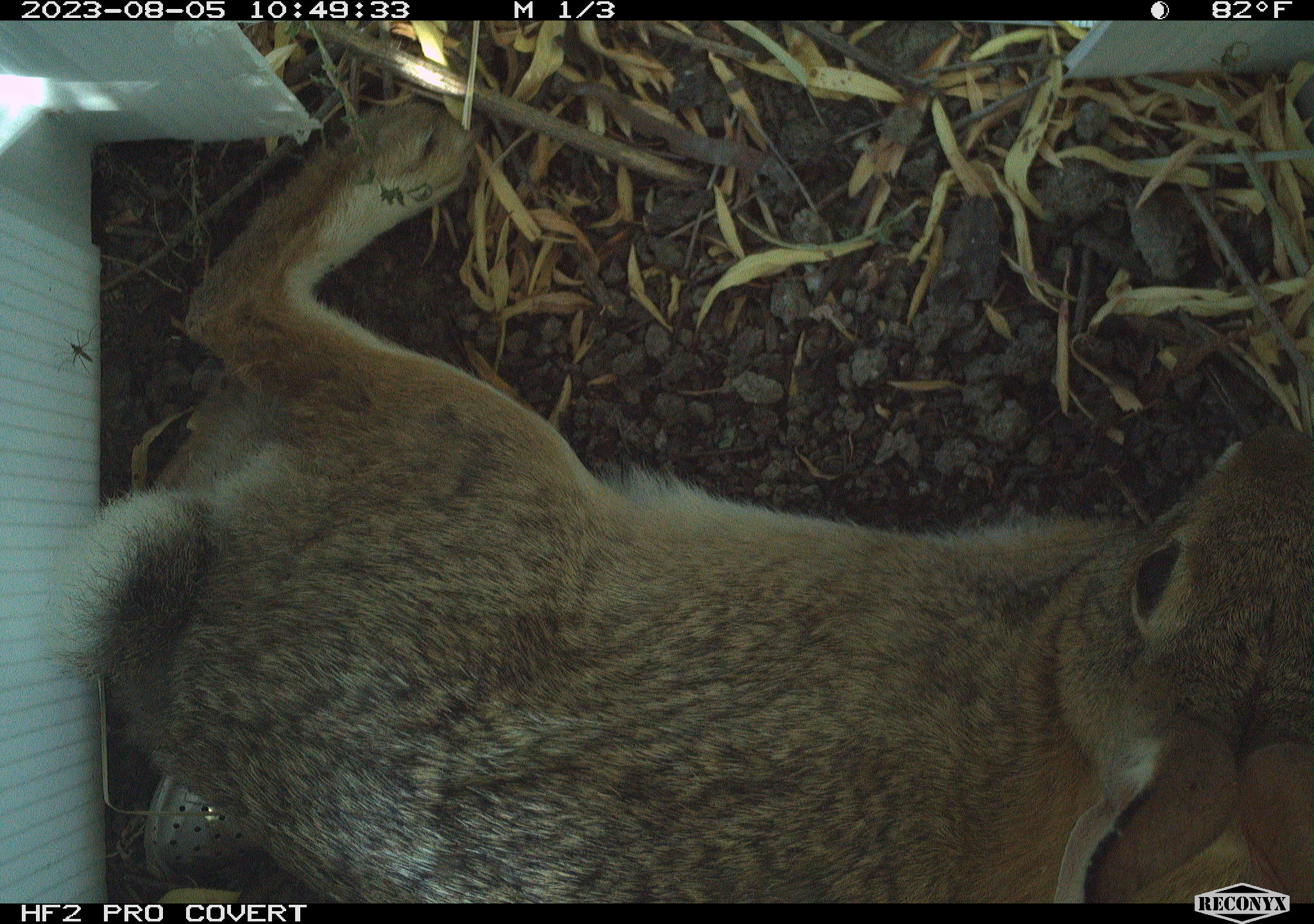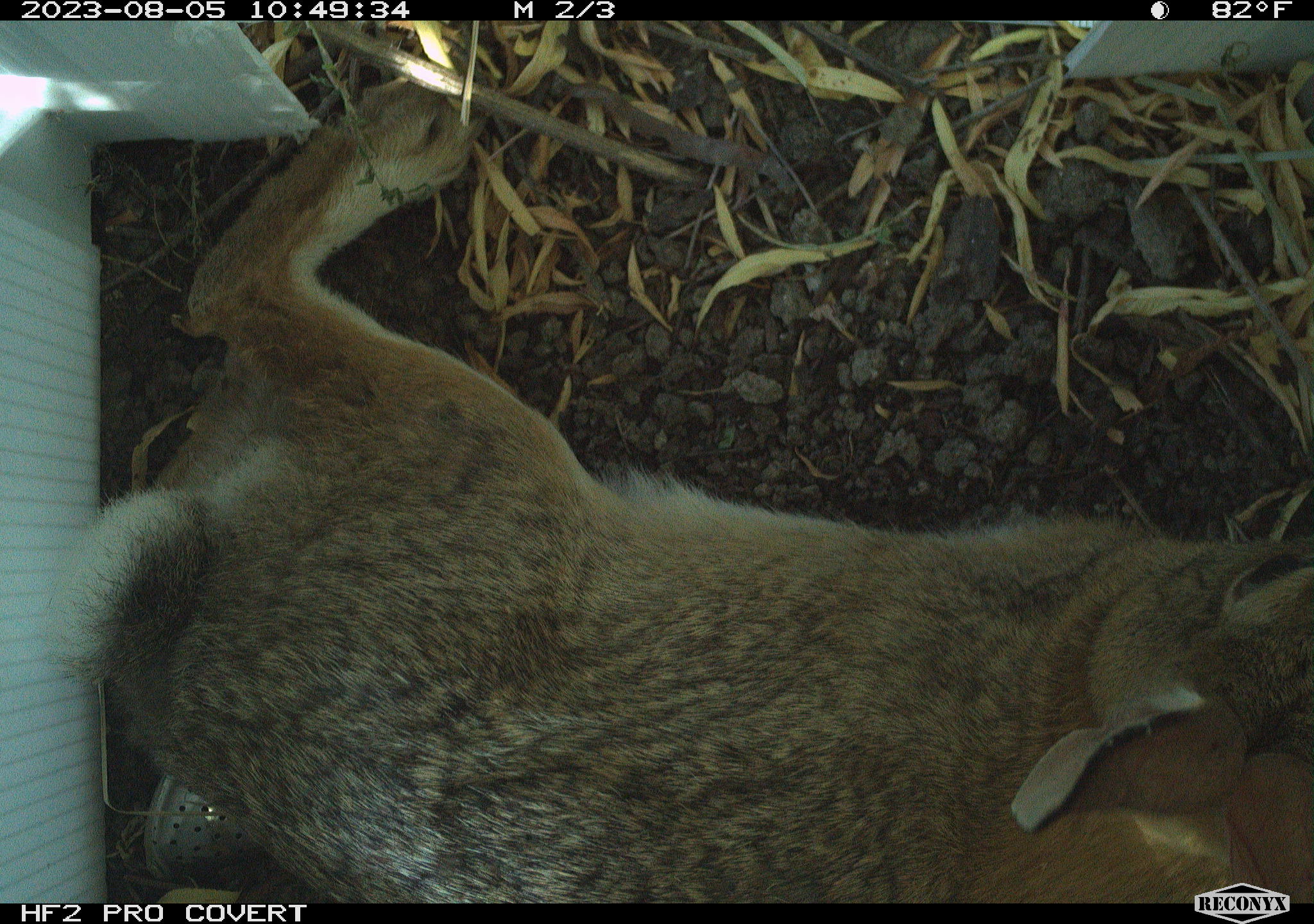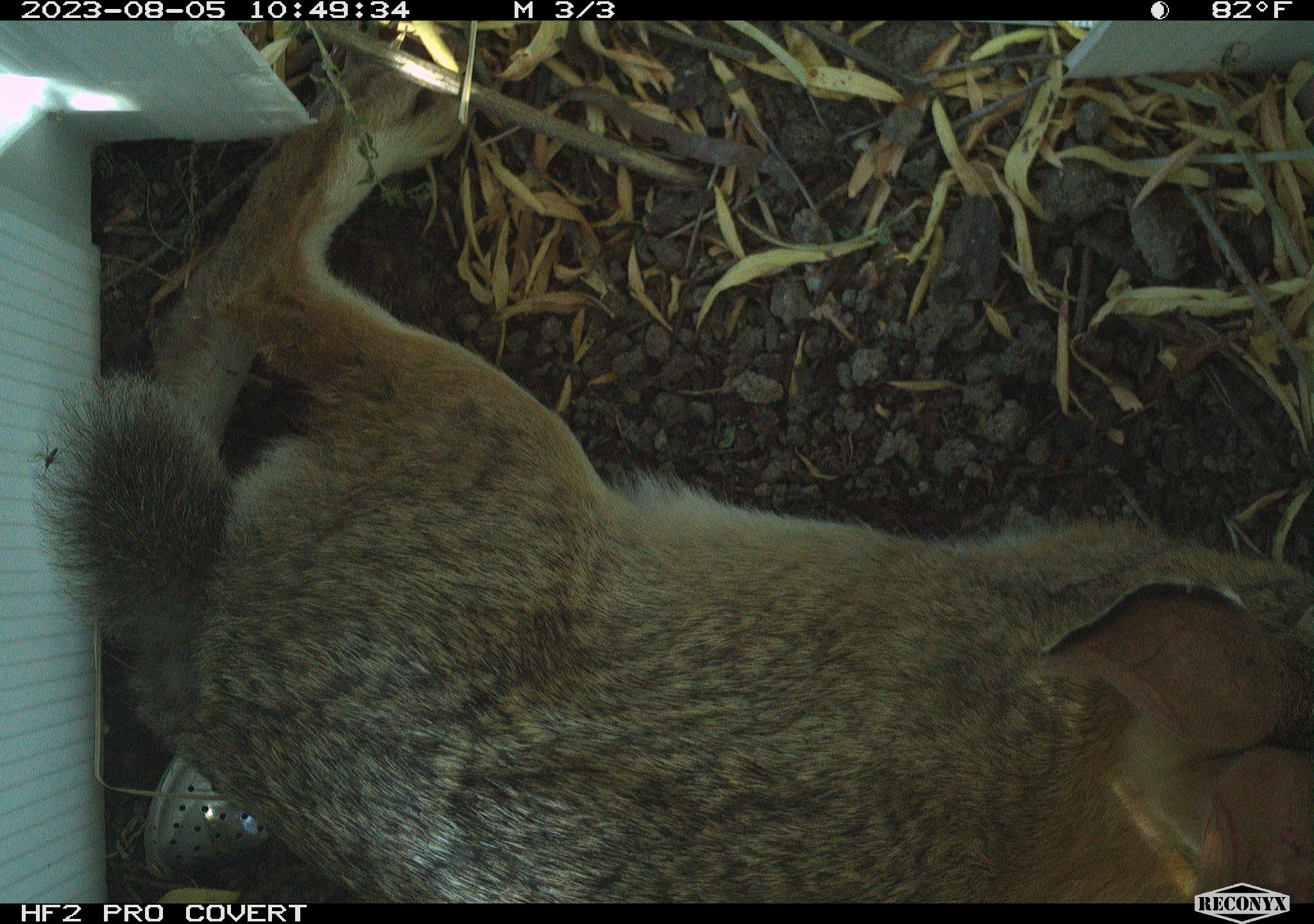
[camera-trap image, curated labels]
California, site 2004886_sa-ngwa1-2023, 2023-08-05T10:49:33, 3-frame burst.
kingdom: Animalia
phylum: Chordata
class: Mammalia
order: Lagomorpha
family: Leporidae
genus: Sylvilagus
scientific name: Sylvilagus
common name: cottontail rabbits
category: sylvilagus species